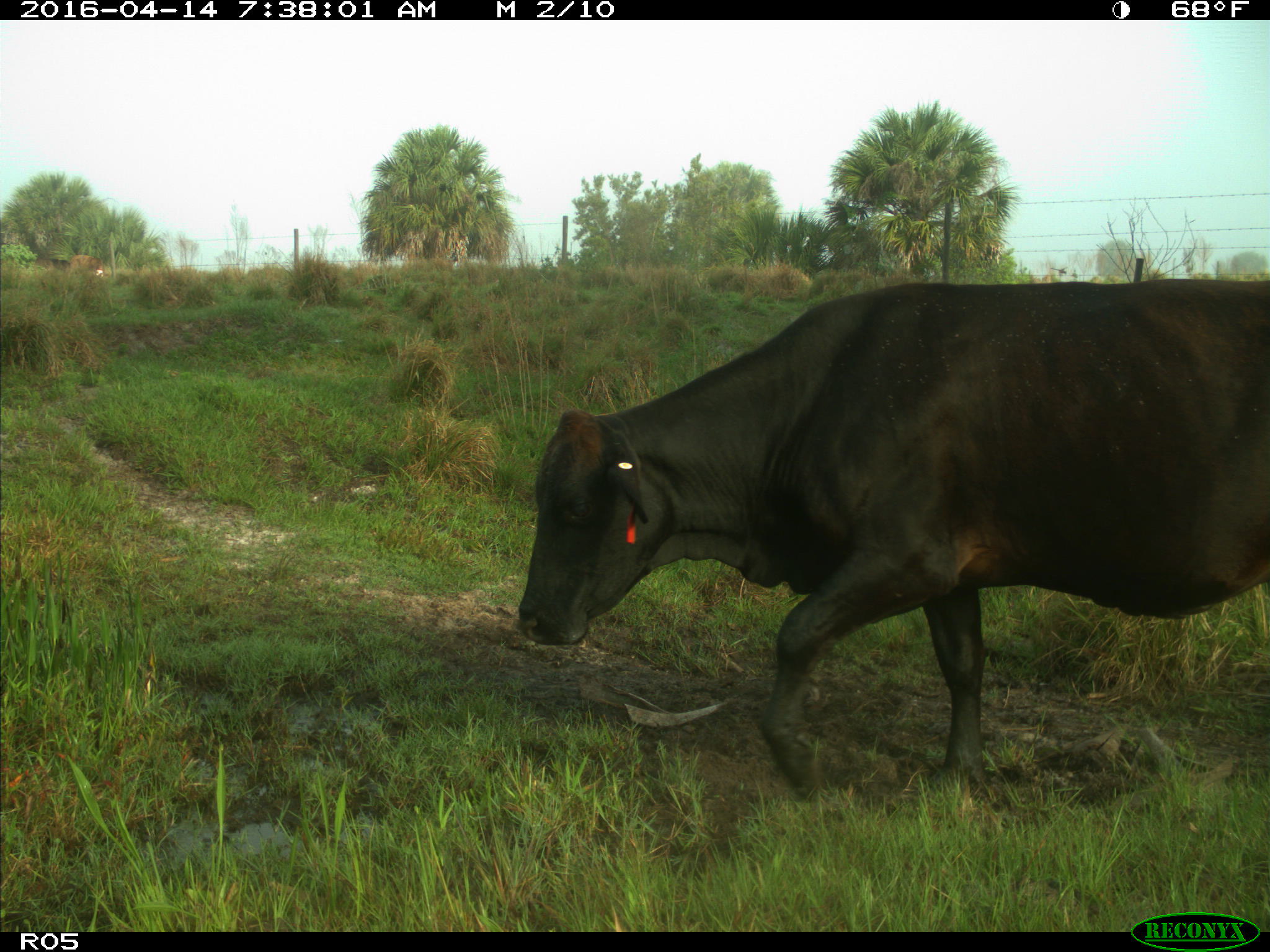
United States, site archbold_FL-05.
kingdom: Animalia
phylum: Chordata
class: Mammalia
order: Artiodactyla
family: Bovidae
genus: Bos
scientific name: Bos taurus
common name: domestic cow